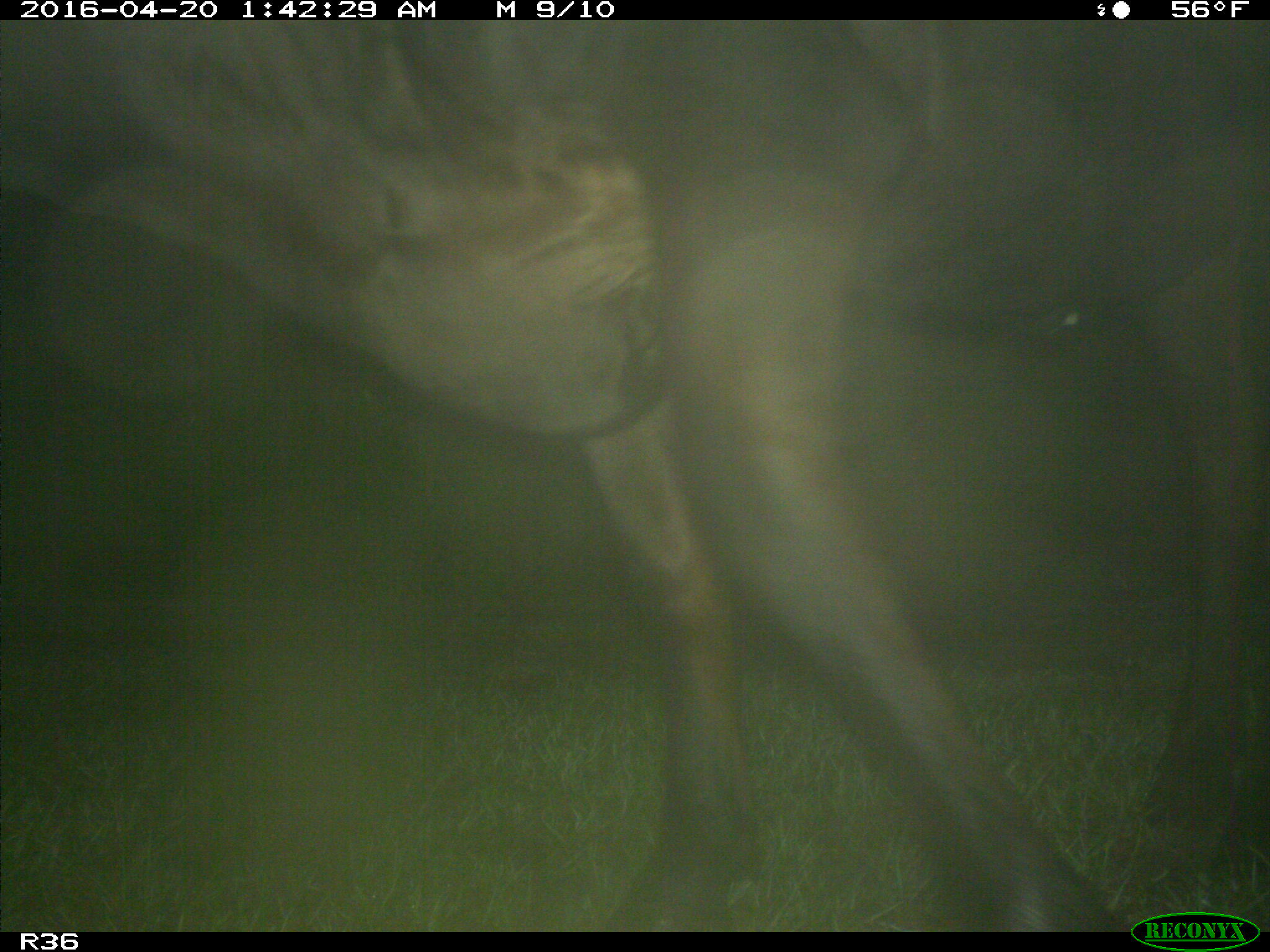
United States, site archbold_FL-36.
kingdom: Animalia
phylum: Chordata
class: Mammalia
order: Artiodactyla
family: Bovidae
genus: Bos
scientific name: Bos taurus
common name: domestic cow